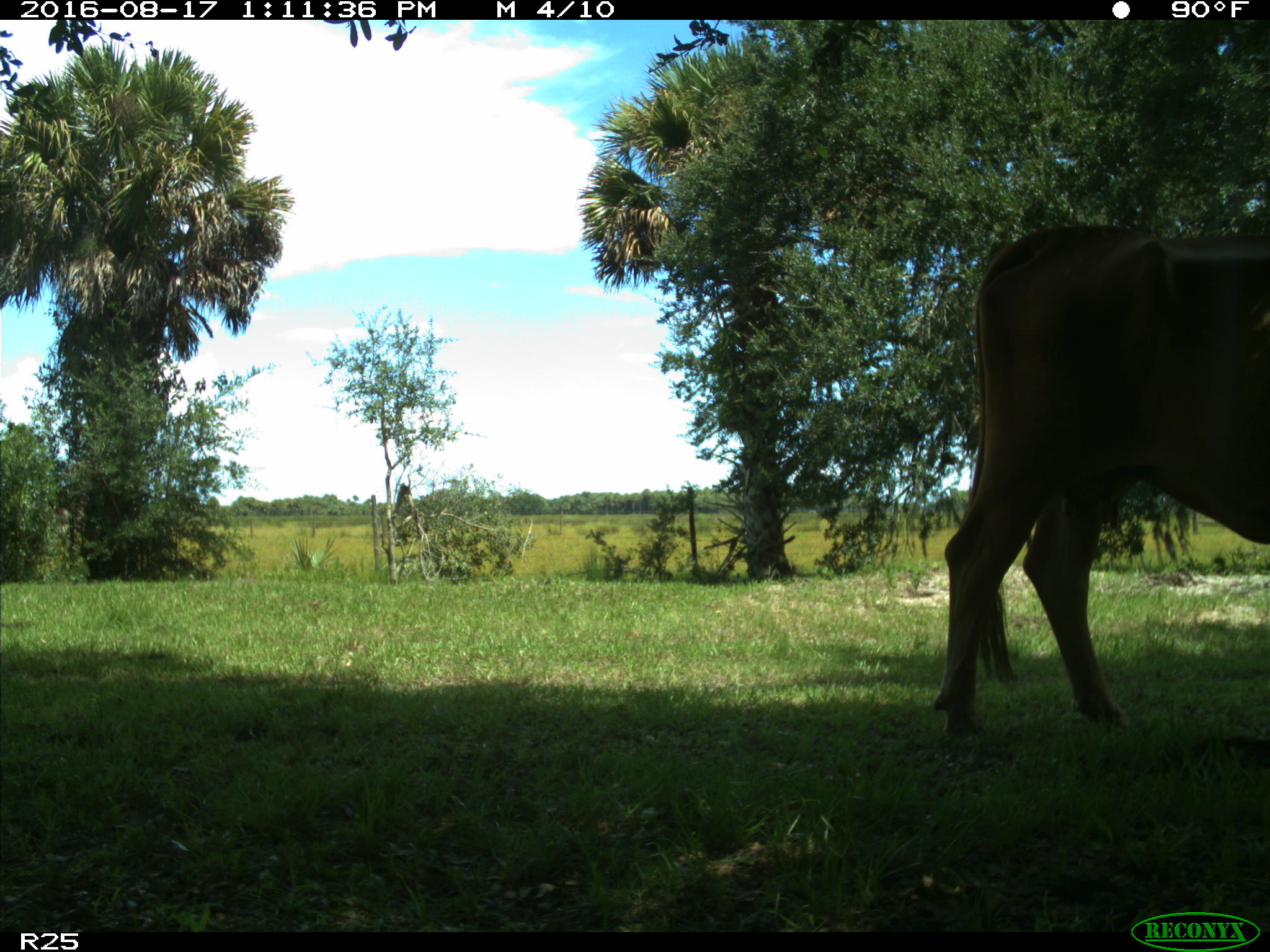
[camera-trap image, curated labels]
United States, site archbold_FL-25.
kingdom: Animalia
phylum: Chordata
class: Mammalia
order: Artiodactyla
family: Bovidae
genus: Bos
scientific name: Bos taurus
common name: domestic cow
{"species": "Bos taurus (domestic cow)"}